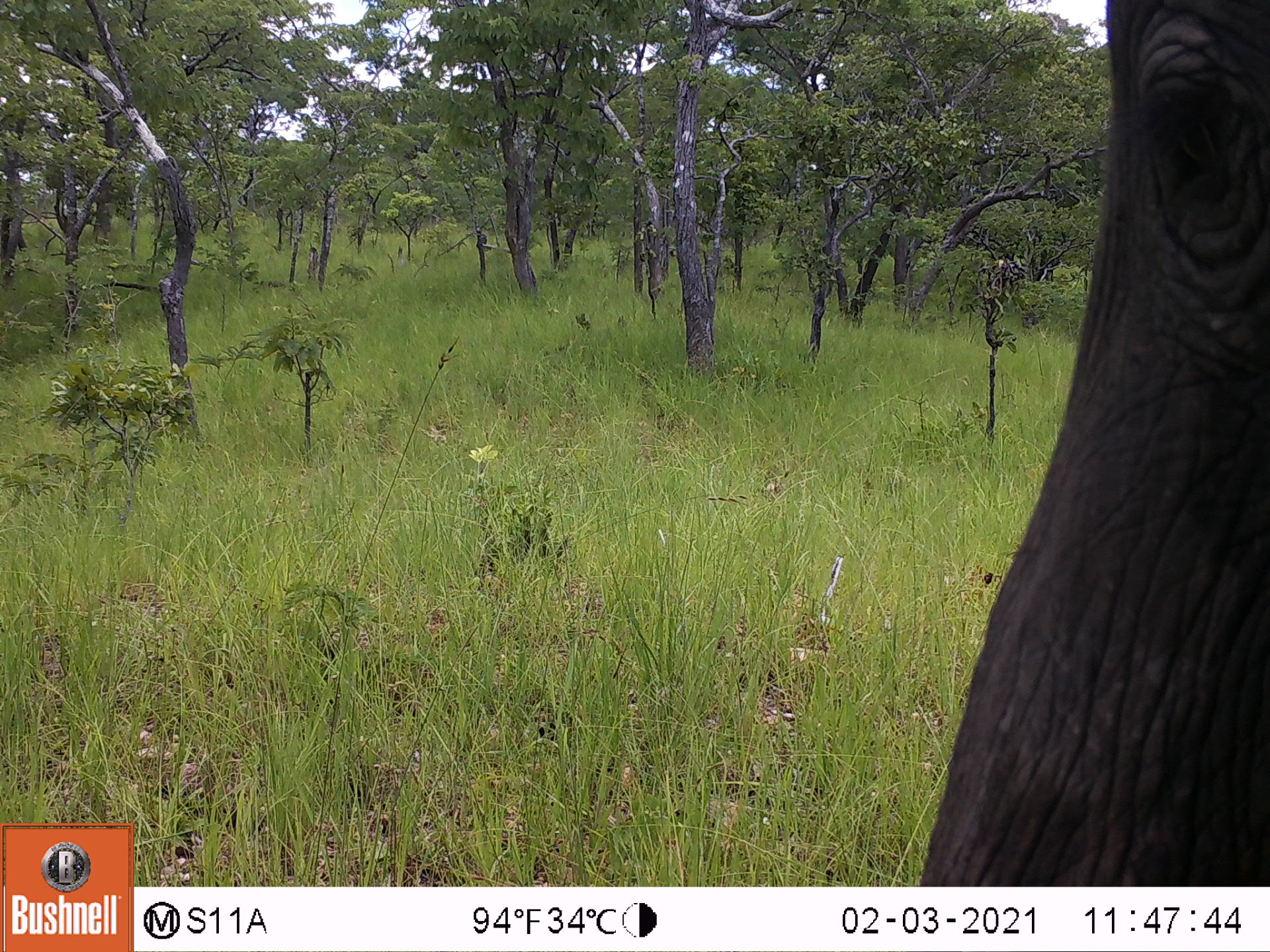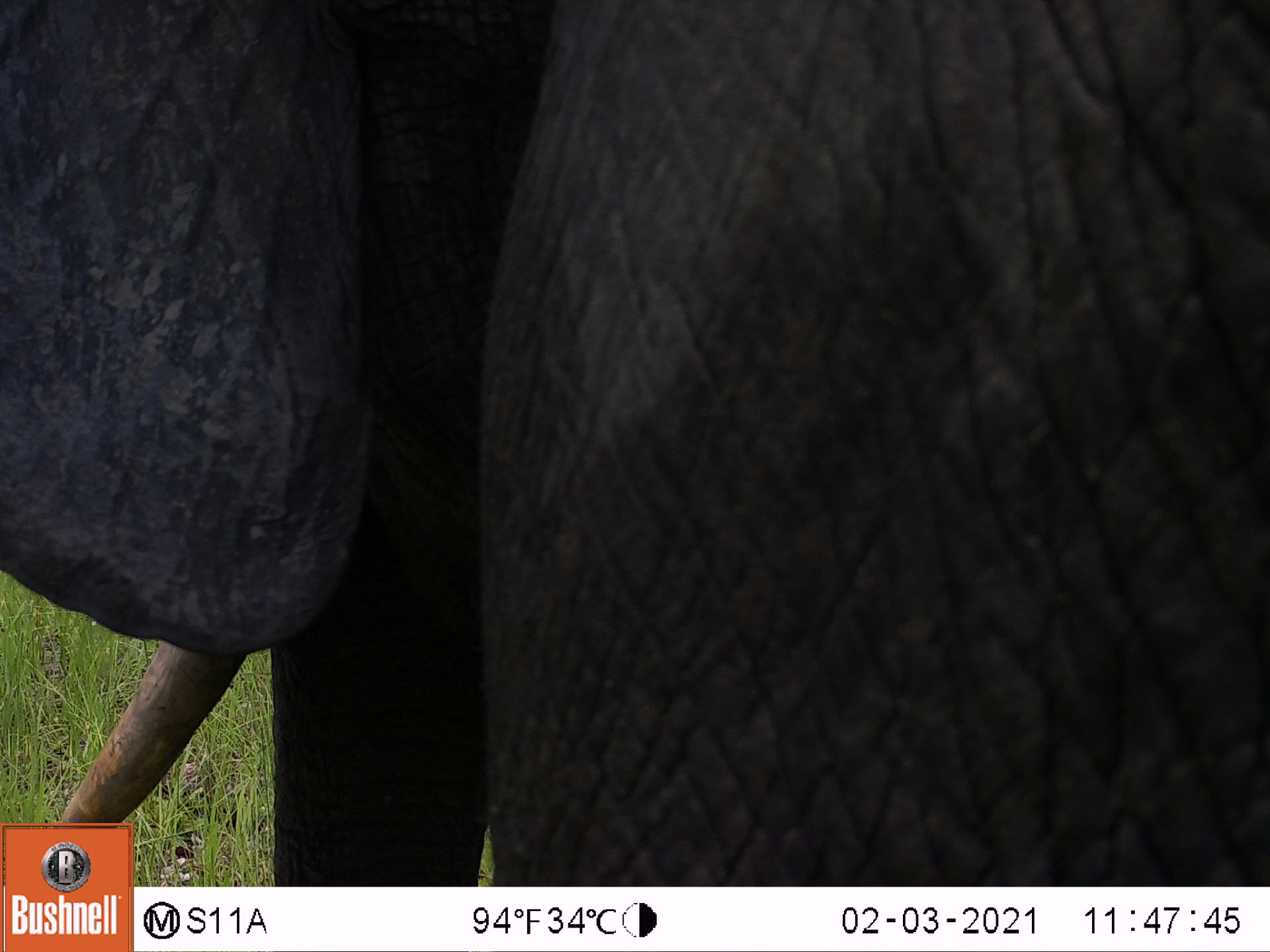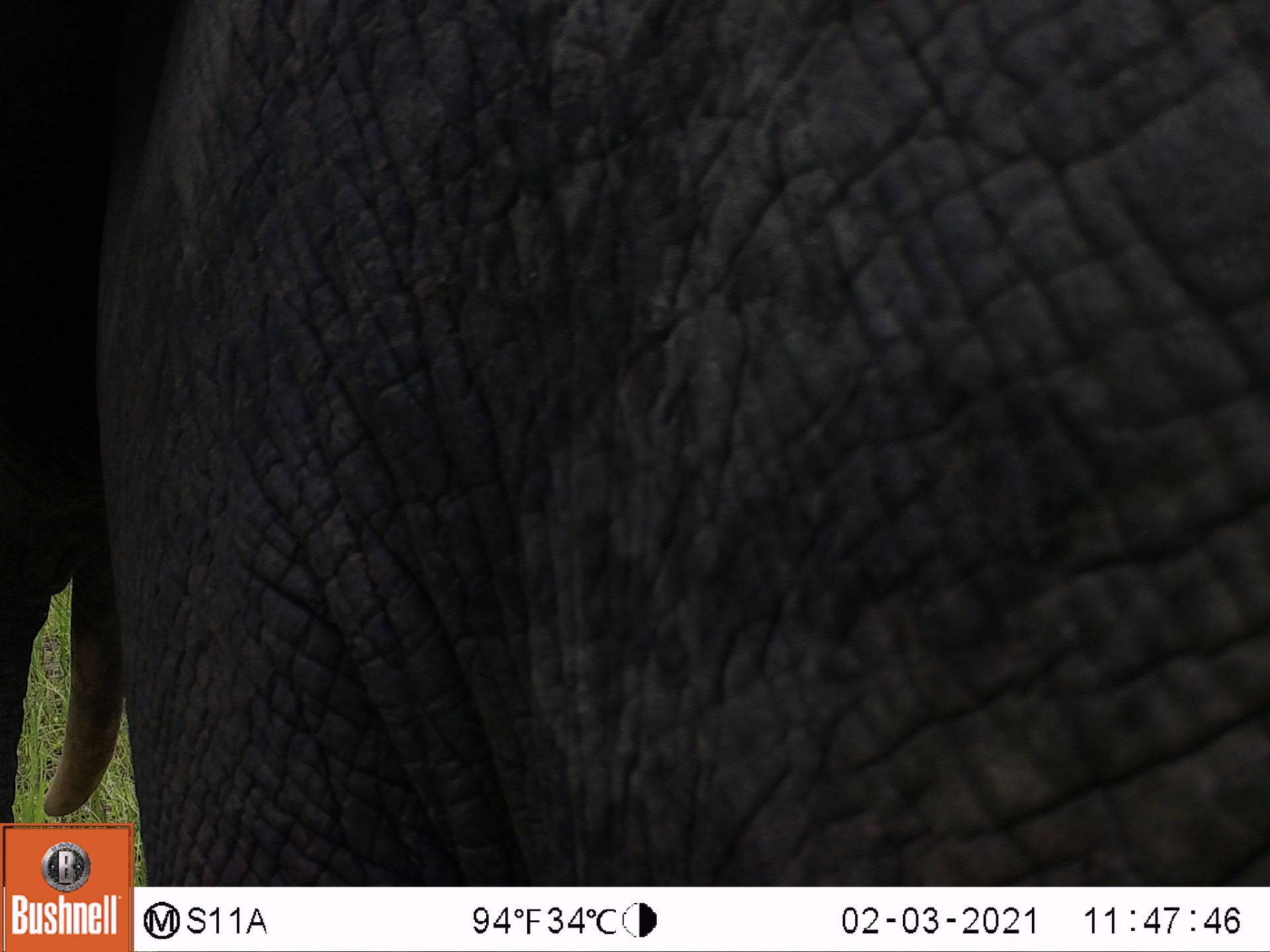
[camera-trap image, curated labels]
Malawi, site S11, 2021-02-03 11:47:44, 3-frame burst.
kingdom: Animalia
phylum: Chordata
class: Mammalia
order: Proboscidea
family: Elephantidae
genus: Loxodonta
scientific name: Loxodonta africana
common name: african savanna elephant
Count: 1.